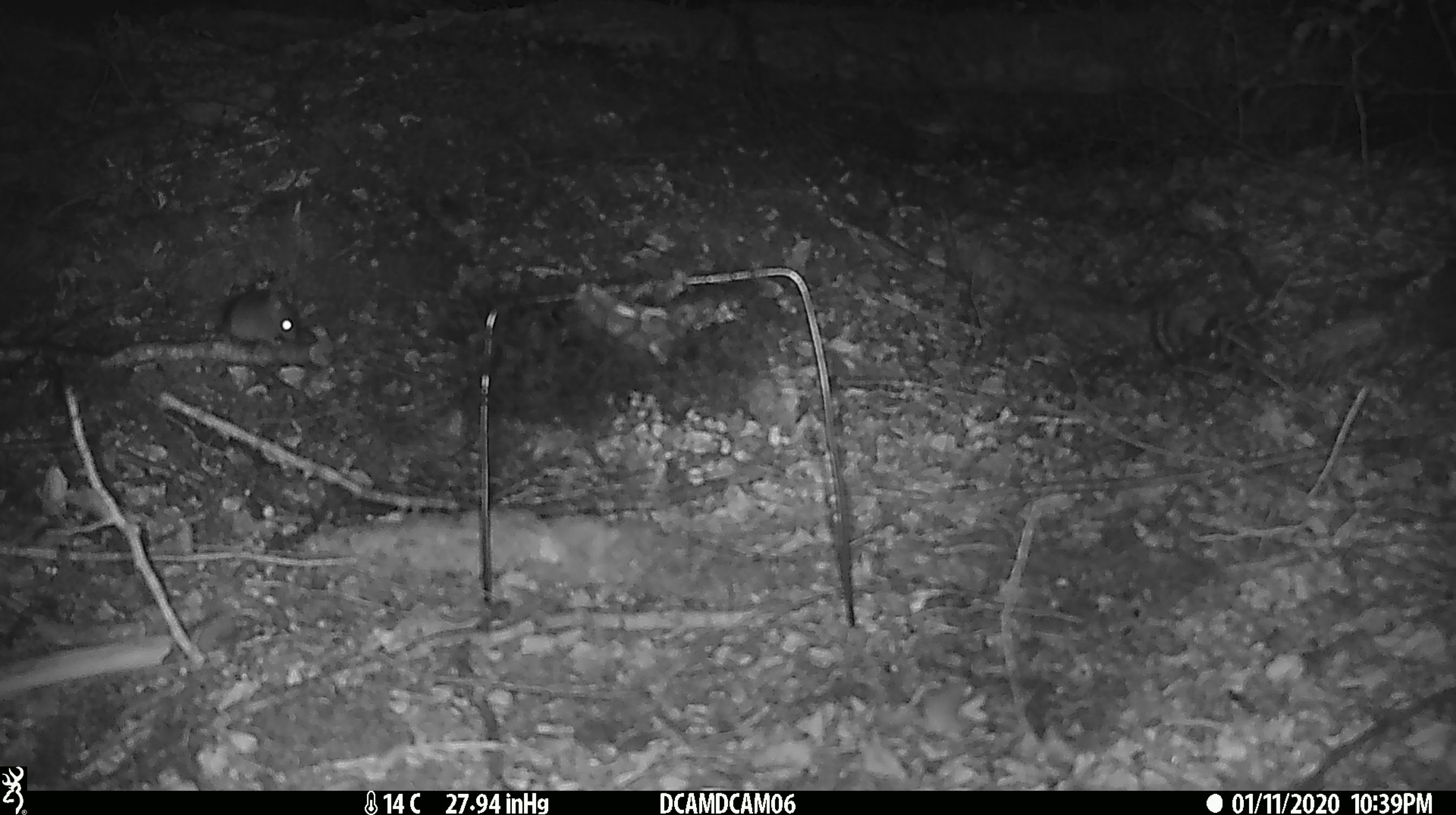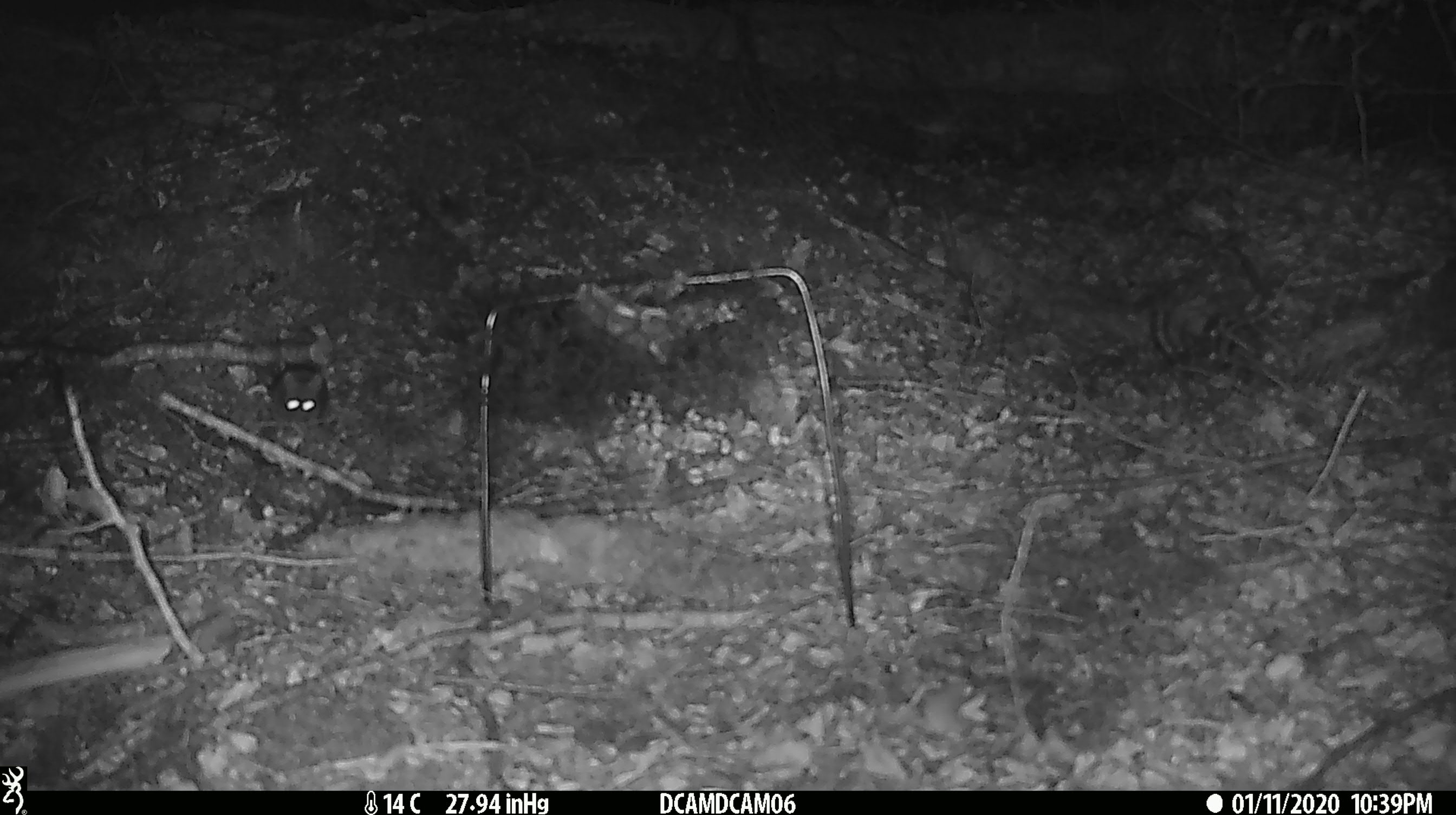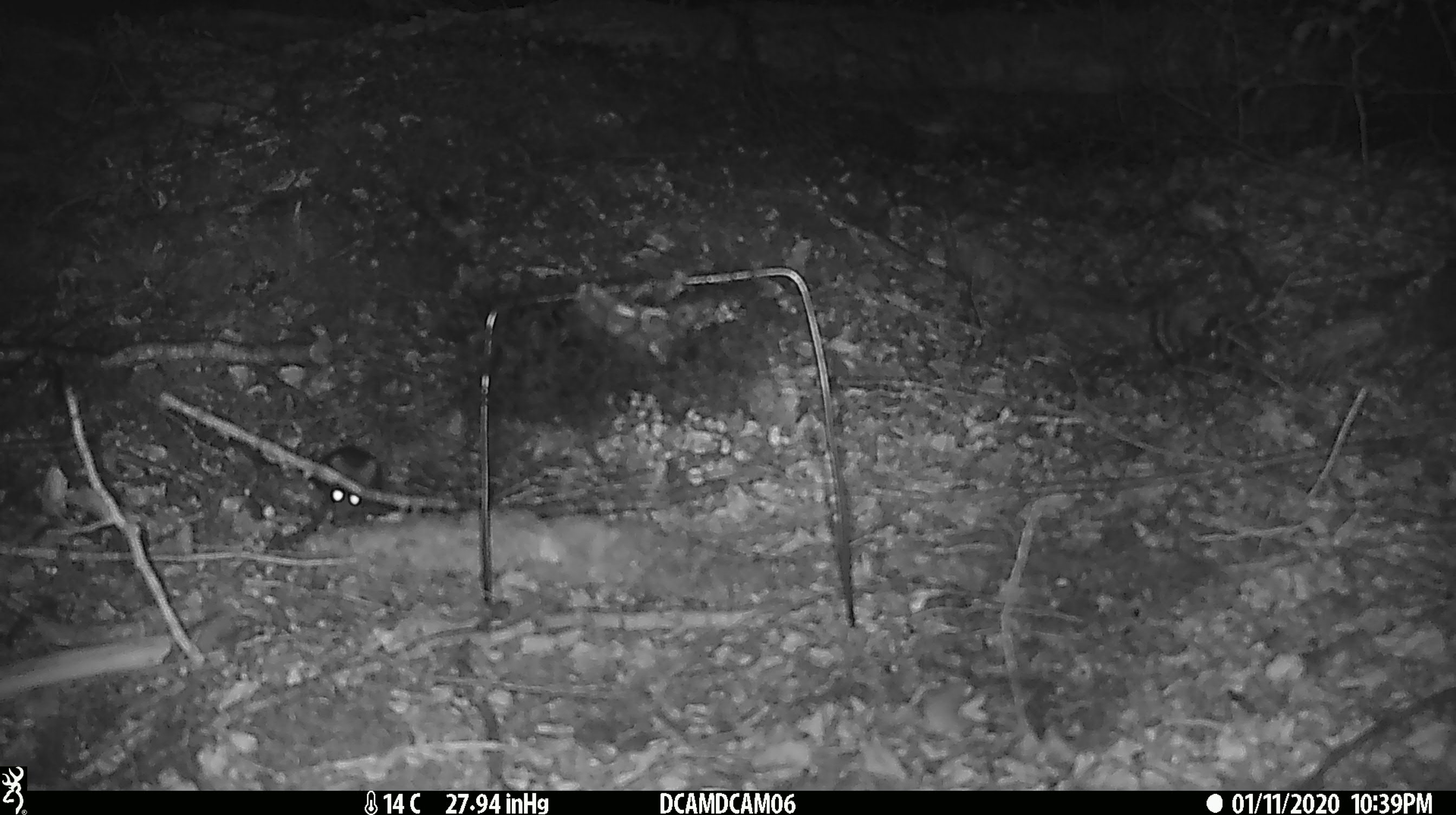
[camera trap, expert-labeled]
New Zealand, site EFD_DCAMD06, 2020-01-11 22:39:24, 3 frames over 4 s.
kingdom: Animalia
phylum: Chordata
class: Mammalia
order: Rodentia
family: Muridae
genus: Mus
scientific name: Mus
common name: mouse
Mouse (Mus).